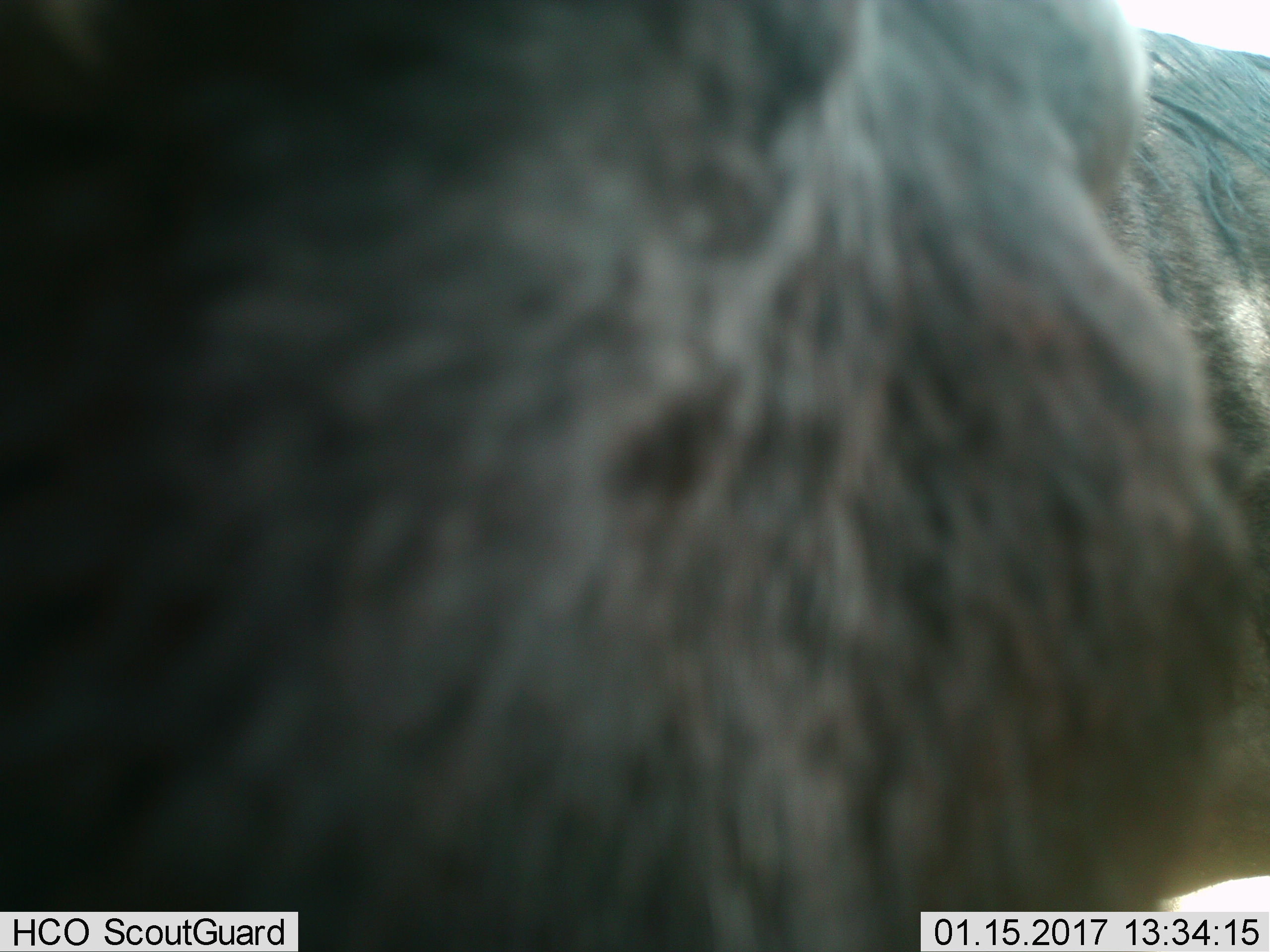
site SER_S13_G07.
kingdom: Animalia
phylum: Chordata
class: Mammalia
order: Artiodactyla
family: Bovidae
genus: Connochaetes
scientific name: Connochaetes taurinus taurinus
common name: blue wildebeest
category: wildebeestblue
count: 1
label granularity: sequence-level